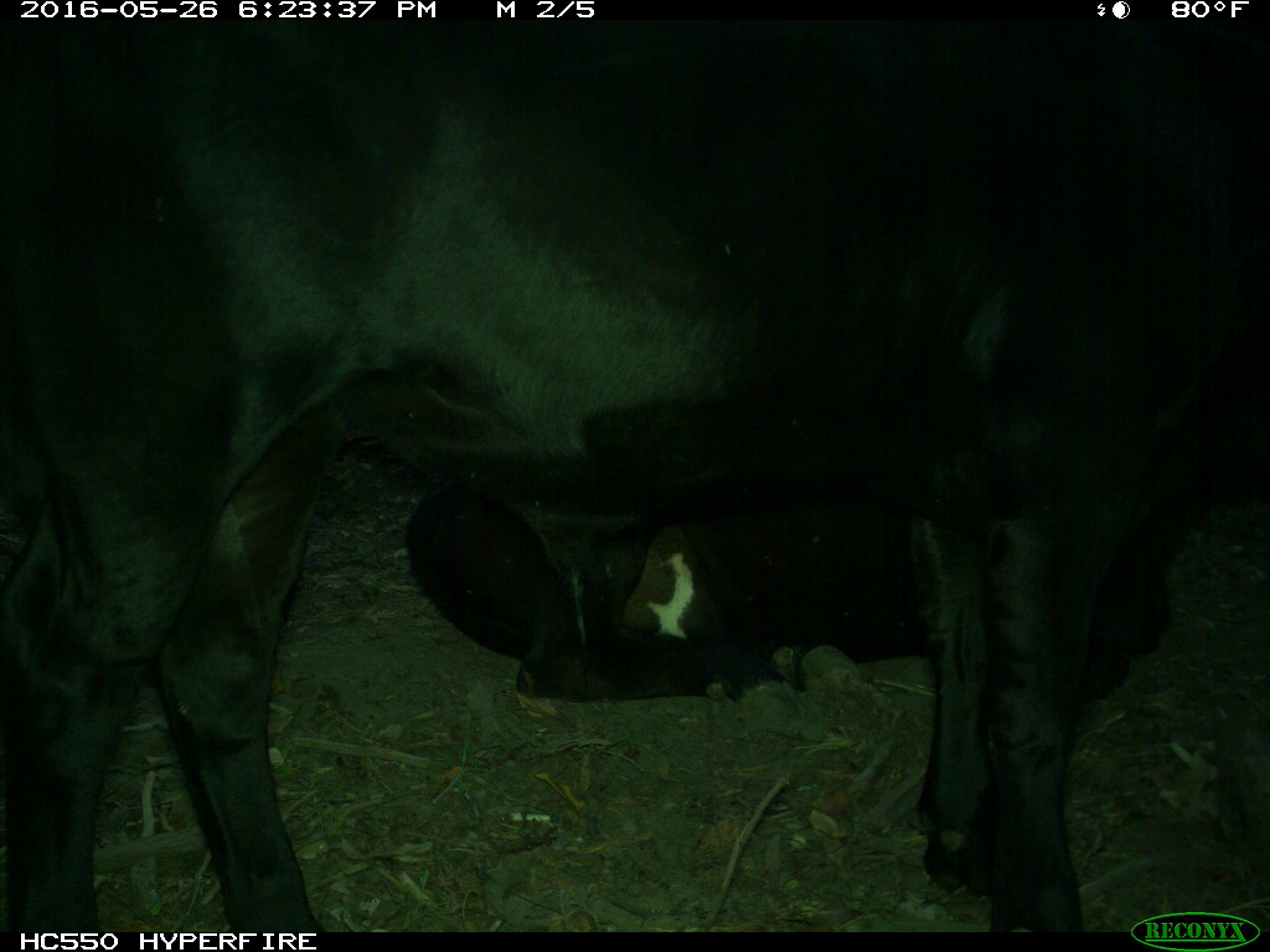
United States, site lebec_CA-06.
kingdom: Animalia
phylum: Chordata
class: Mammalia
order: Artiodactyla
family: Bovidae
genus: Bos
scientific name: Bos taurus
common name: domestic cow